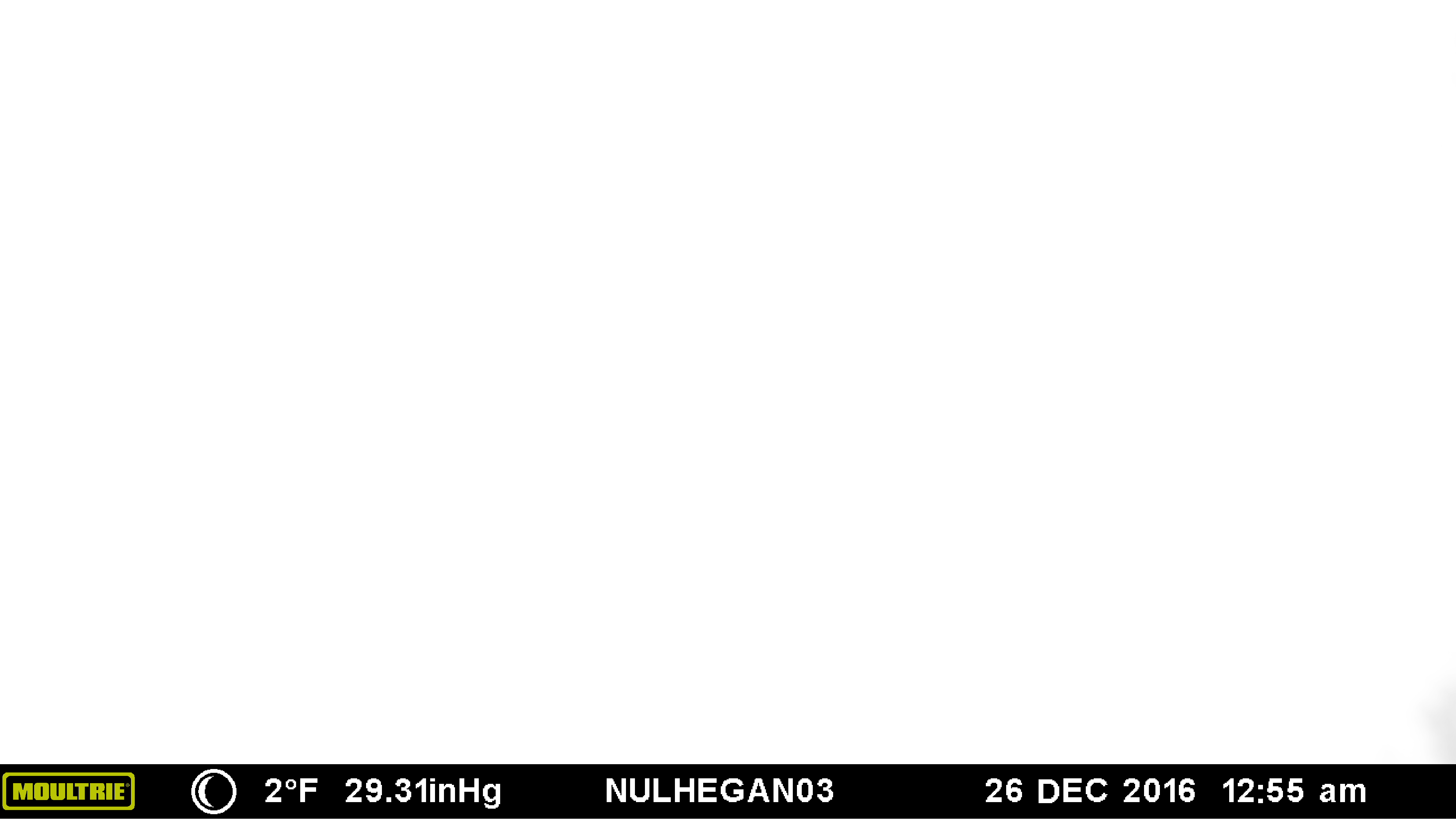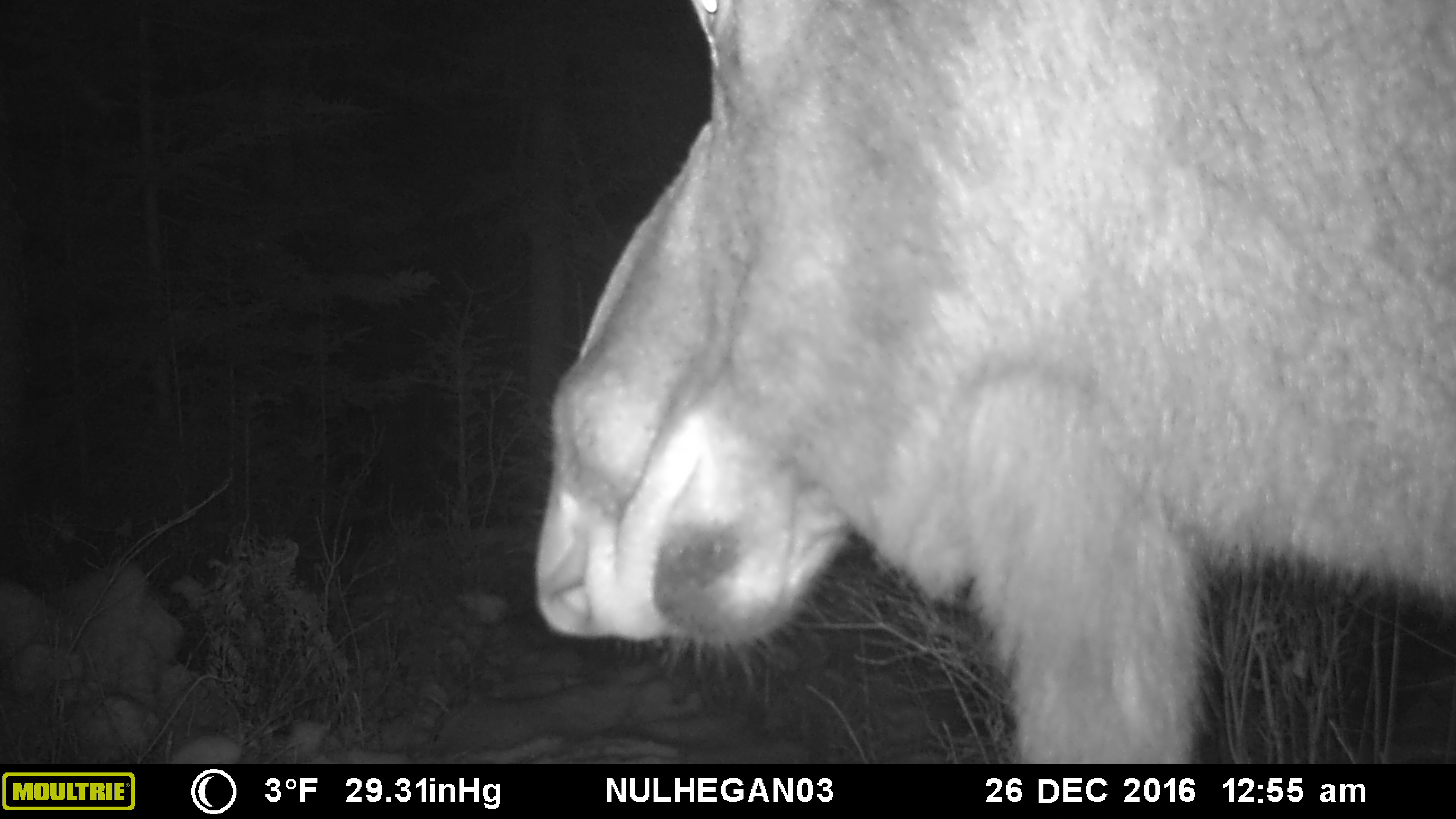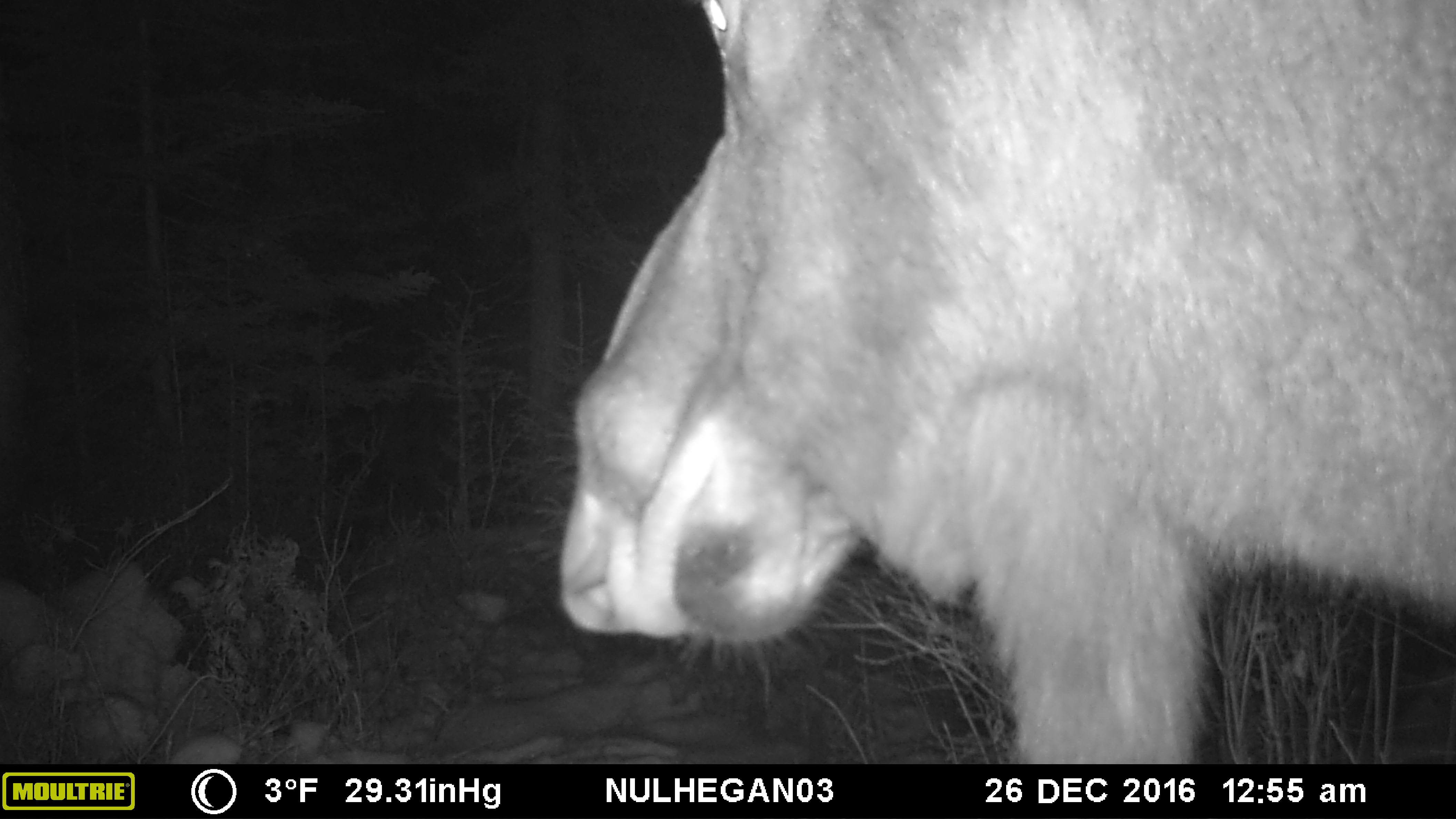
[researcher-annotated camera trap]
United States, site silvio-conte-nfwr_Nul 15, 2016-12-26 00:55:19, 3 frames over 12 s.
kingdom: Animalia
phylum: Chordata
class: Mammalia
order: Artiodactyla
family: Cervidae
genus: Alces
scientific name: Alces alces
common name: moose